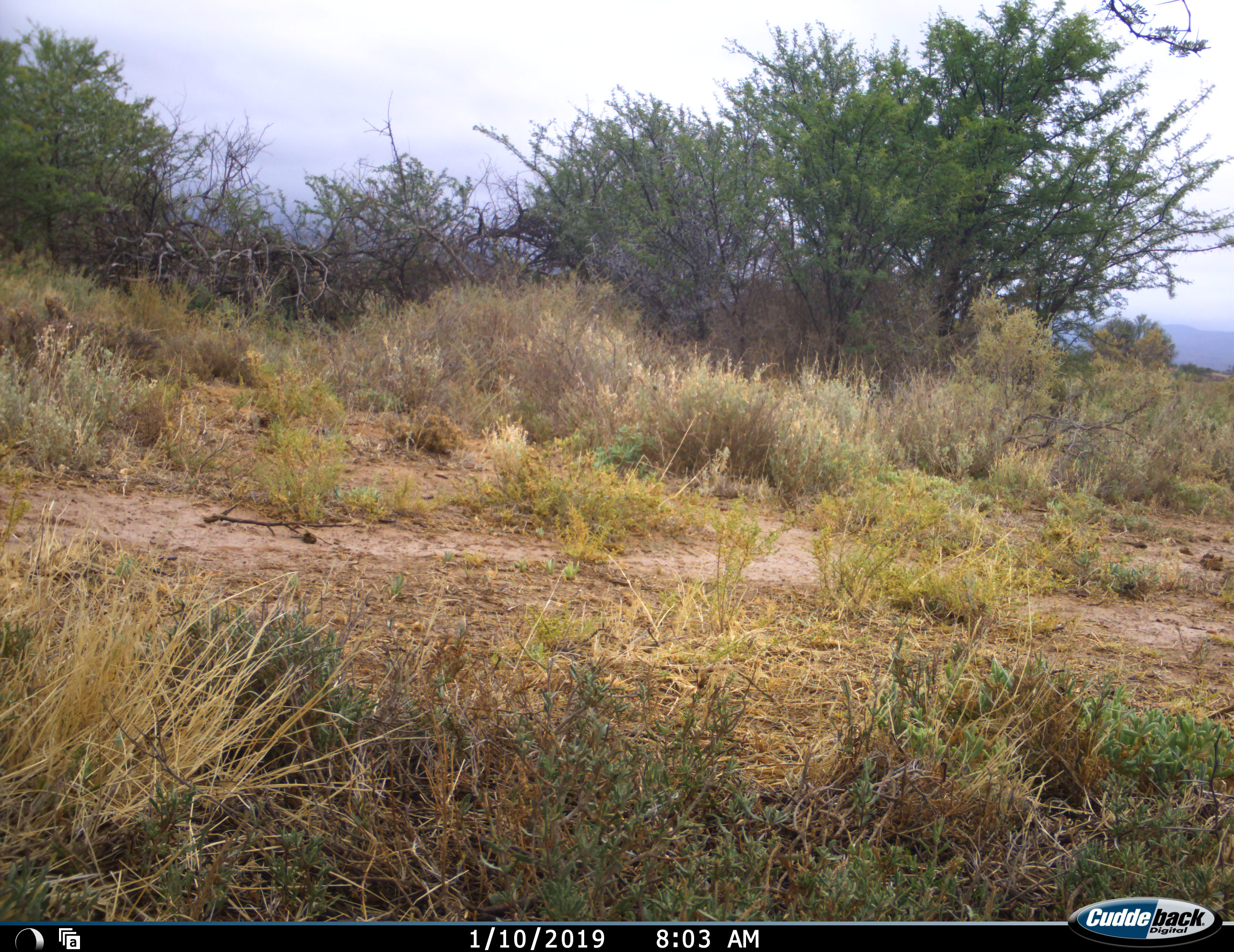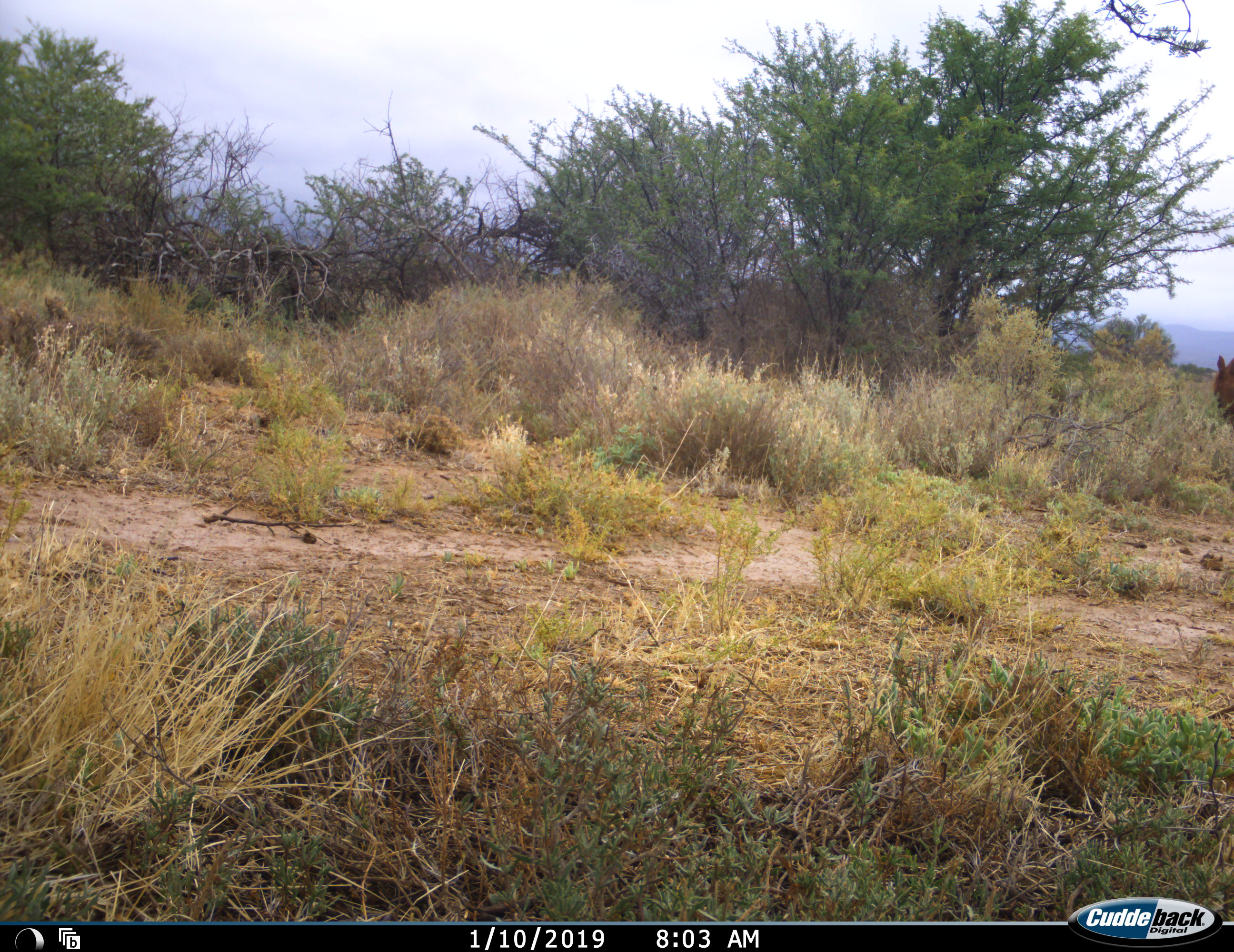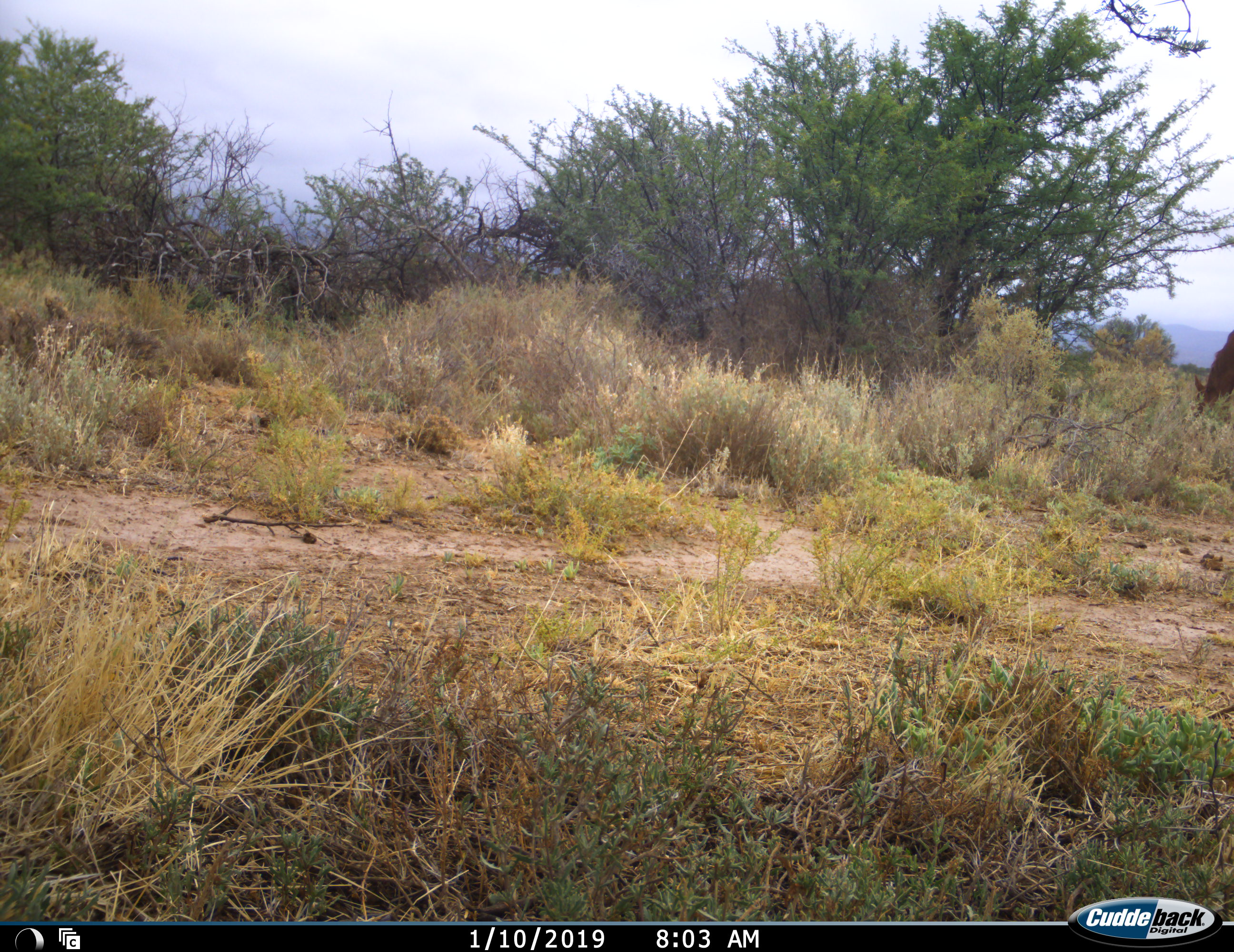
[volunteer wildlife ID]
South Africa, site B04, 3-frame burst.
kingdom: Animalia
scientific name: Animalia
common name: animal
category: domesticanimal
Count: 1.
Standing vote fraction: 0%.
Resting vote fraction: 0%.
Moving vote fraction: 20%.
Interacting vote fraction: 0%.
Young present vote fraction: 0%.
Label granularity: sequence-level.